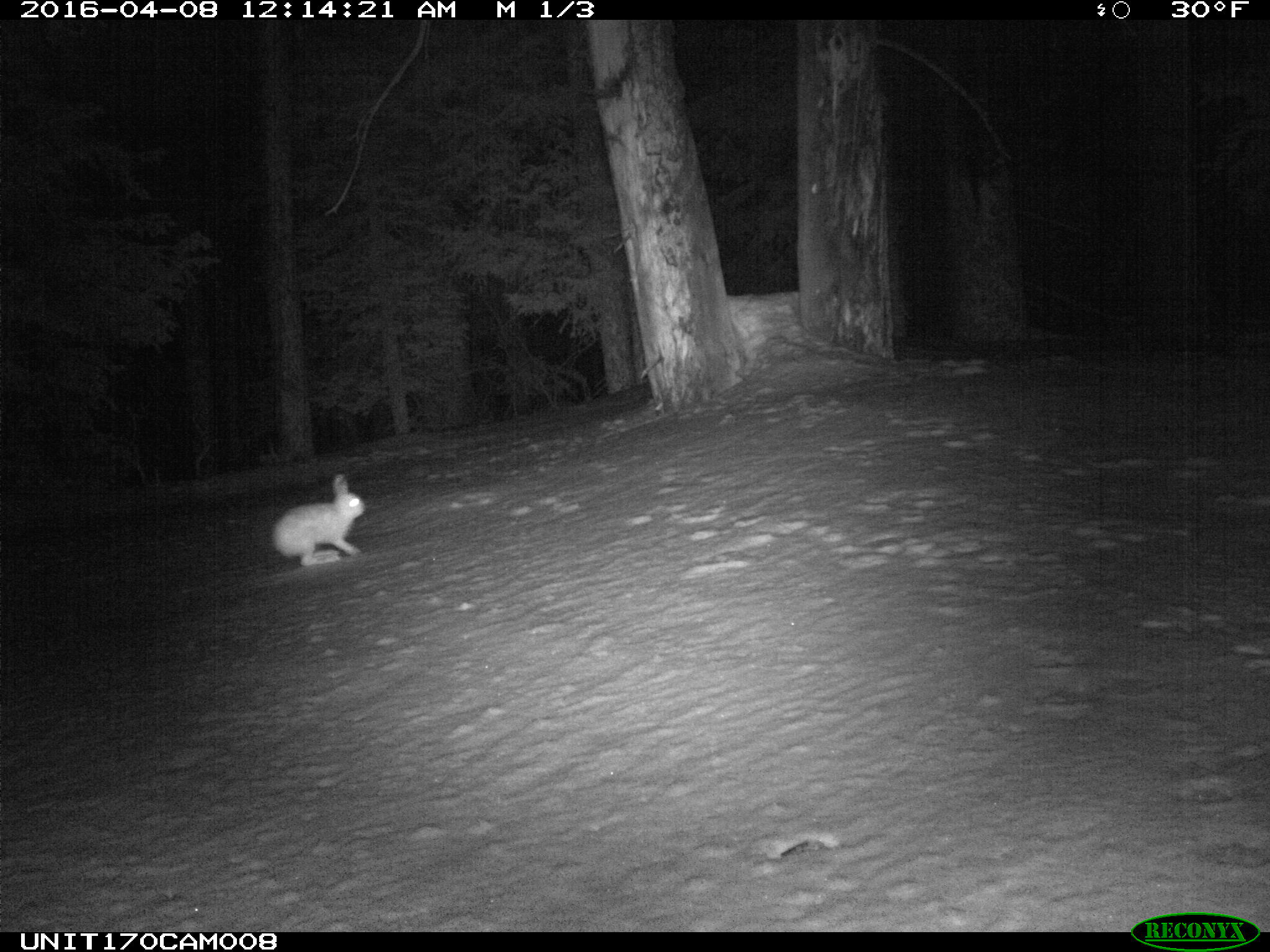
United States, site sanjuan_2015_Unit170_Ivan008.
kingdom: Animalia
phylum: Chordata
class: Mammalia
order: Lagomorpha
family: Leporidae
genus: Lepus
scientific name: Lepus americanus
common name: snowshoe hare